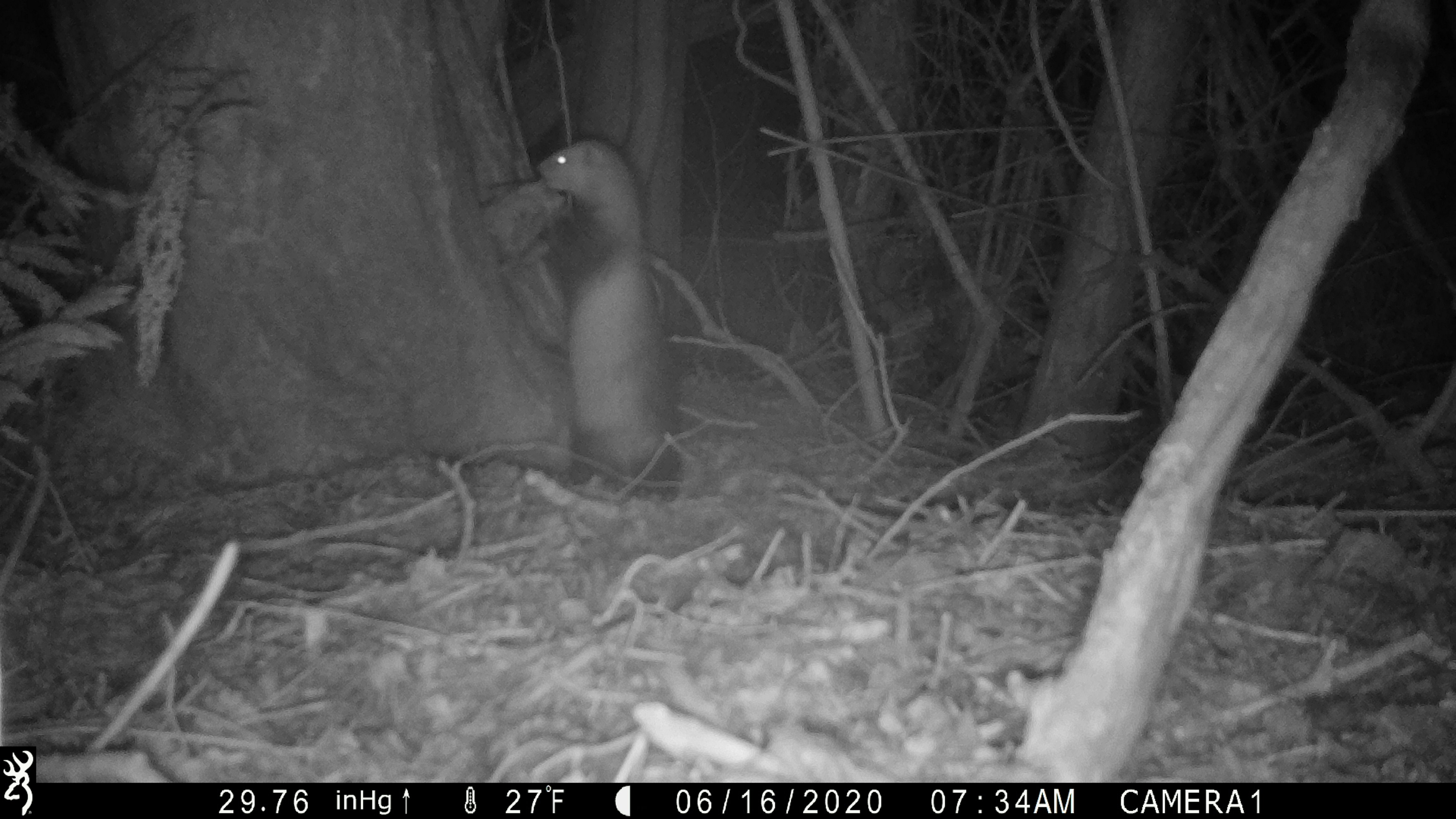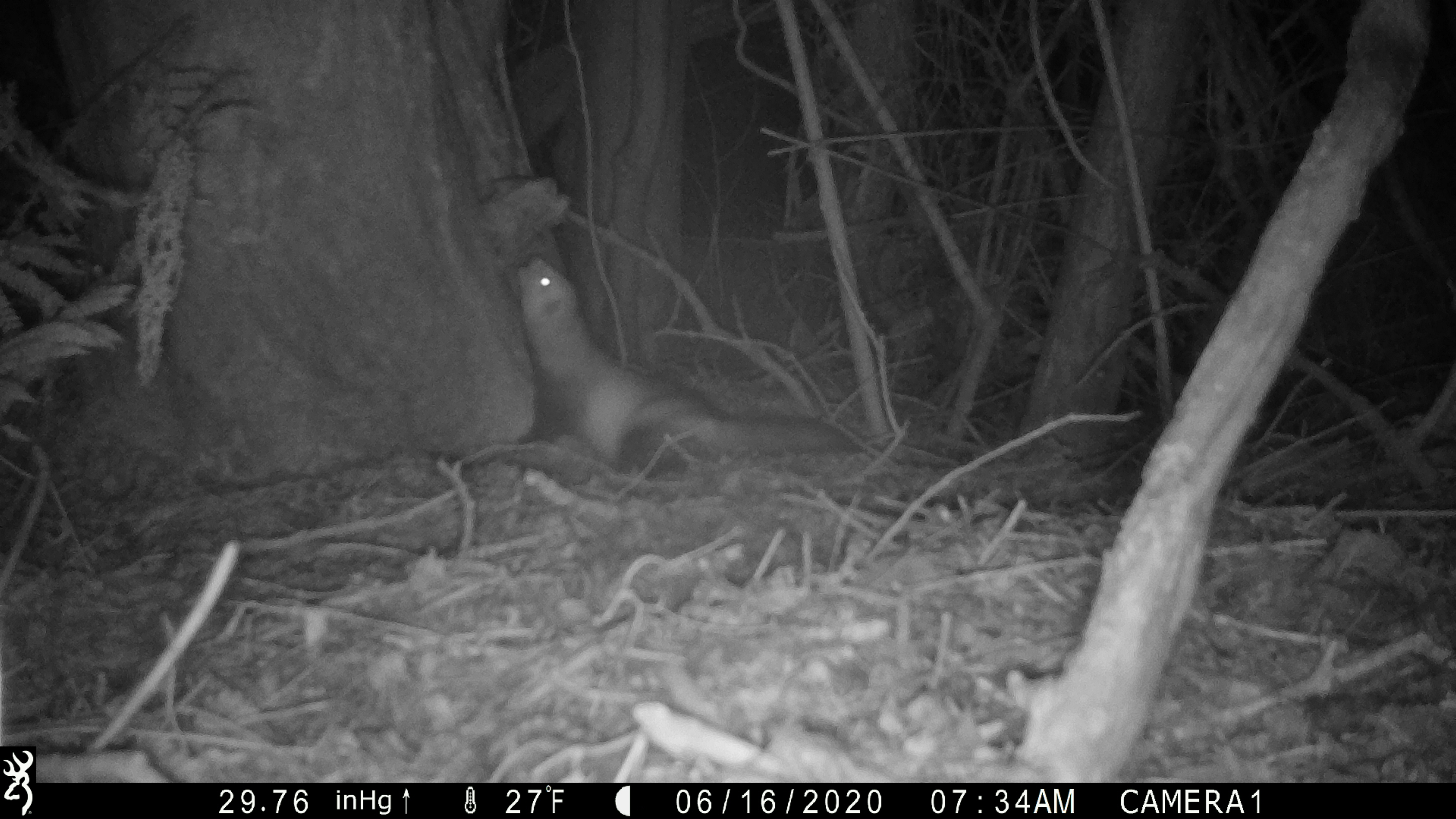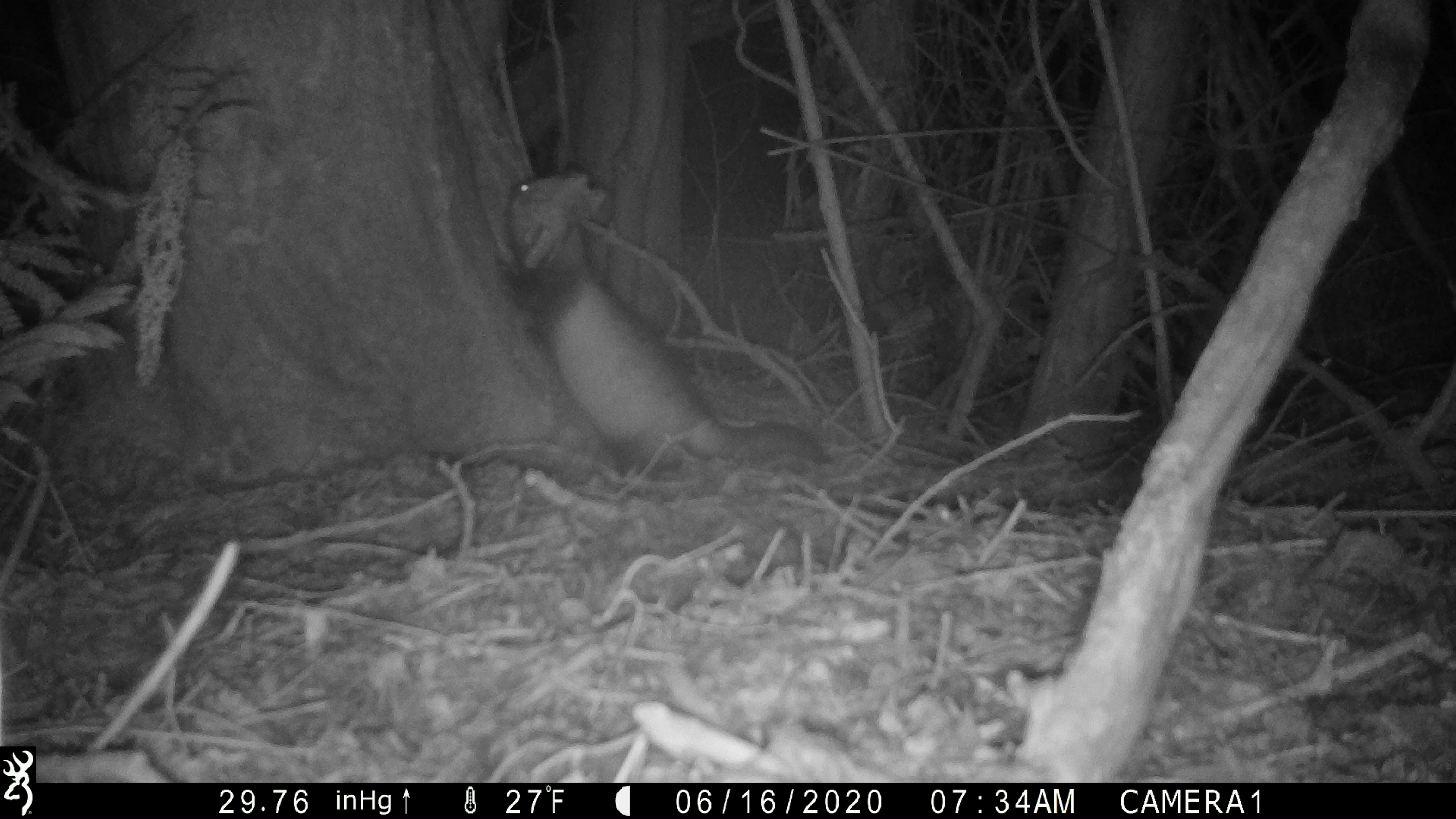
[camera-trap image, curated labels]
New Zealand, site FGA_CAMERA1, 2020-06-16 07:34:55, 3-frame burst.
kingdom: Animalia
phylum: Chordata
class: Mammalia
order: Carnivora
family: Mustelidae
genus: Mustela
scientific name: Mustela furo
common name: ferret